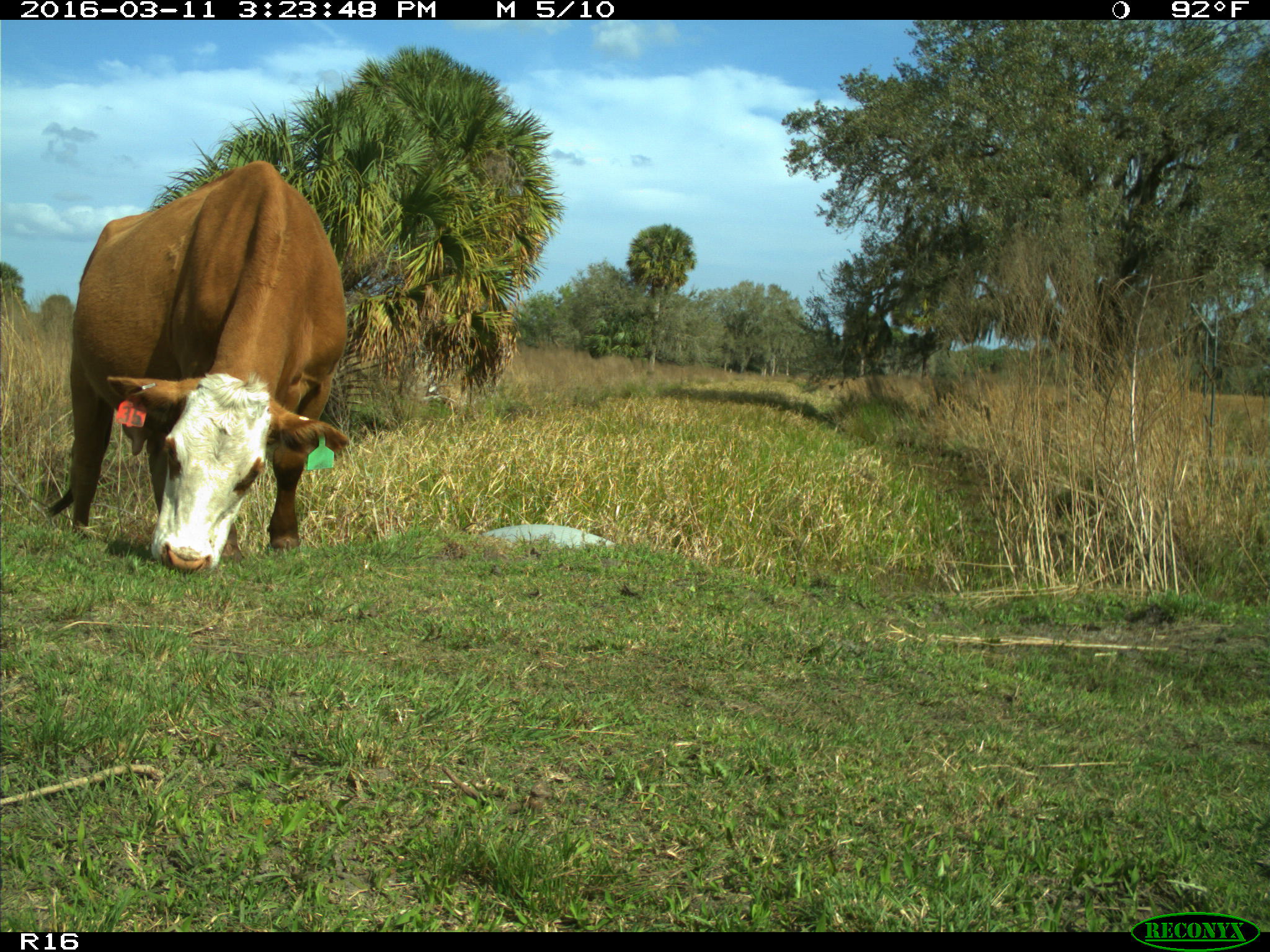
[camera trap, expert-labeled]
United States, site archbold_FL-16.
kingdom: Animalia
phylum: Chordata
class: Mammalia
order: Artiodactyla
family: Bovidae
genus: Bos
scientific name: Bos taurus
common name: domestic cow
Bos taurus (domestic cow).